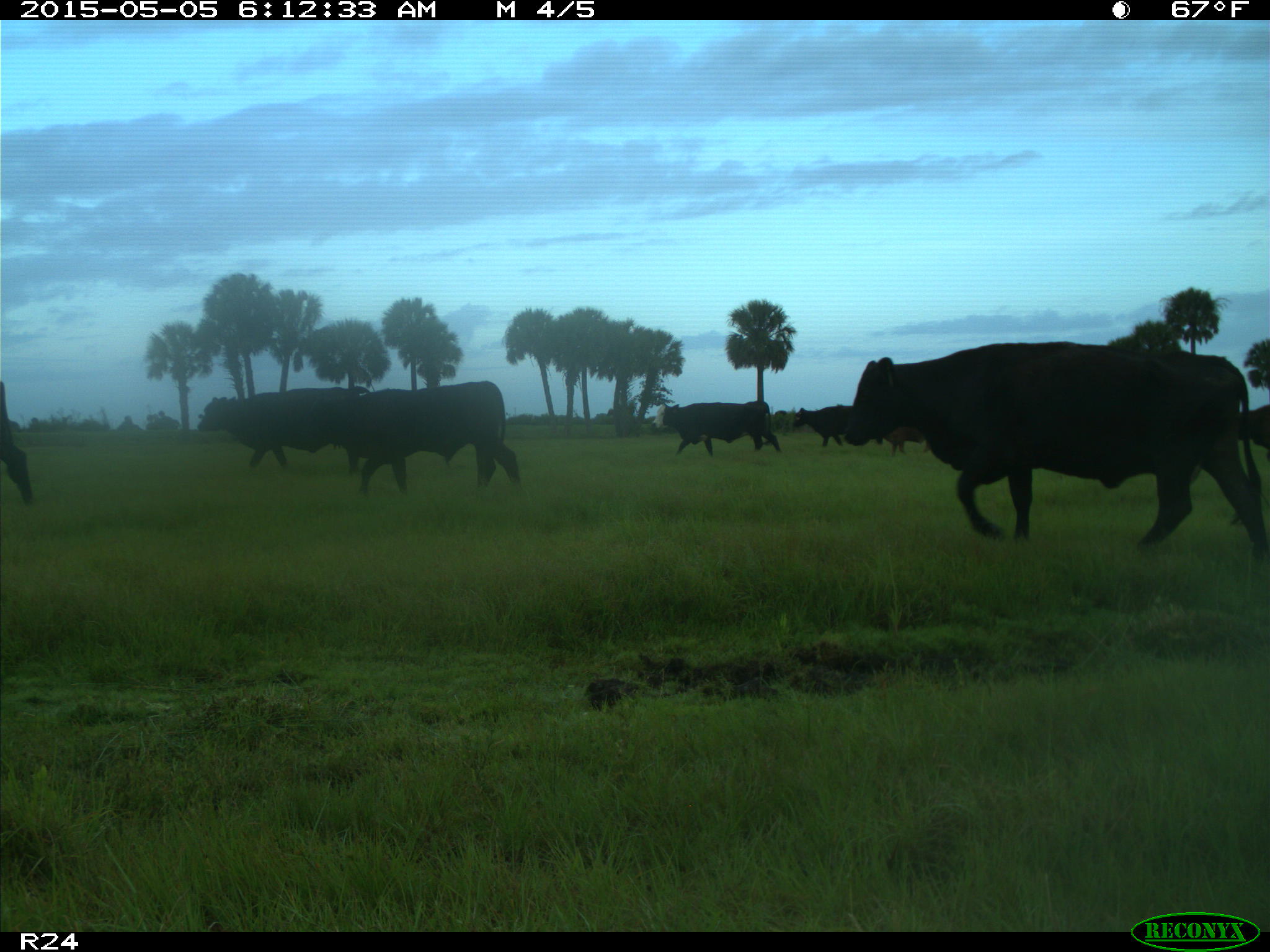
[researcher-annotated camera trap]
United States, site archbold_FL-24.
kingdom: Animalia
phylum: Chordata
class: Mammalia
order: Artiodactyla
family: Bovidae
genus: Bos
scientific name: Bos taurus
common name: domestic cow